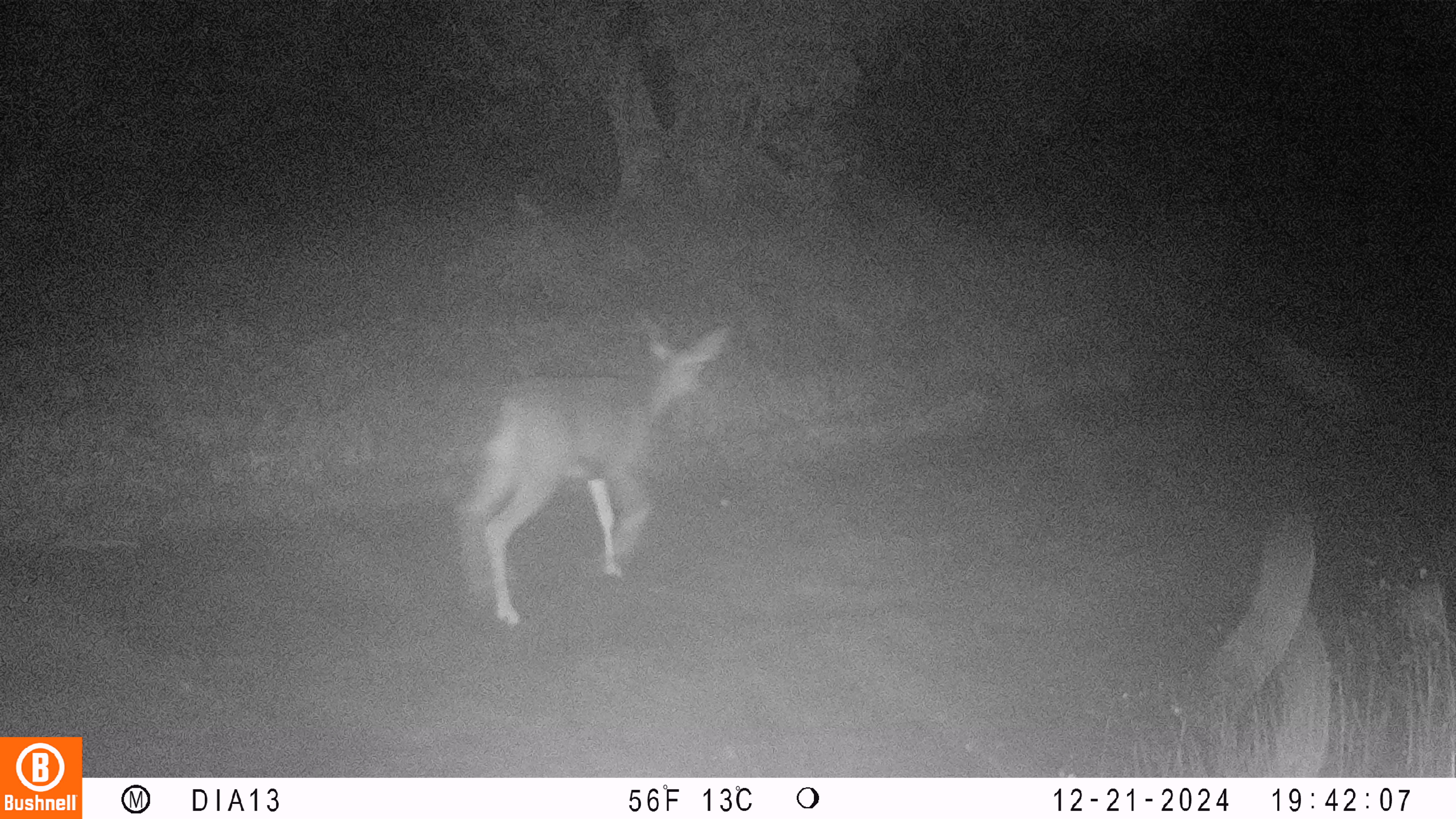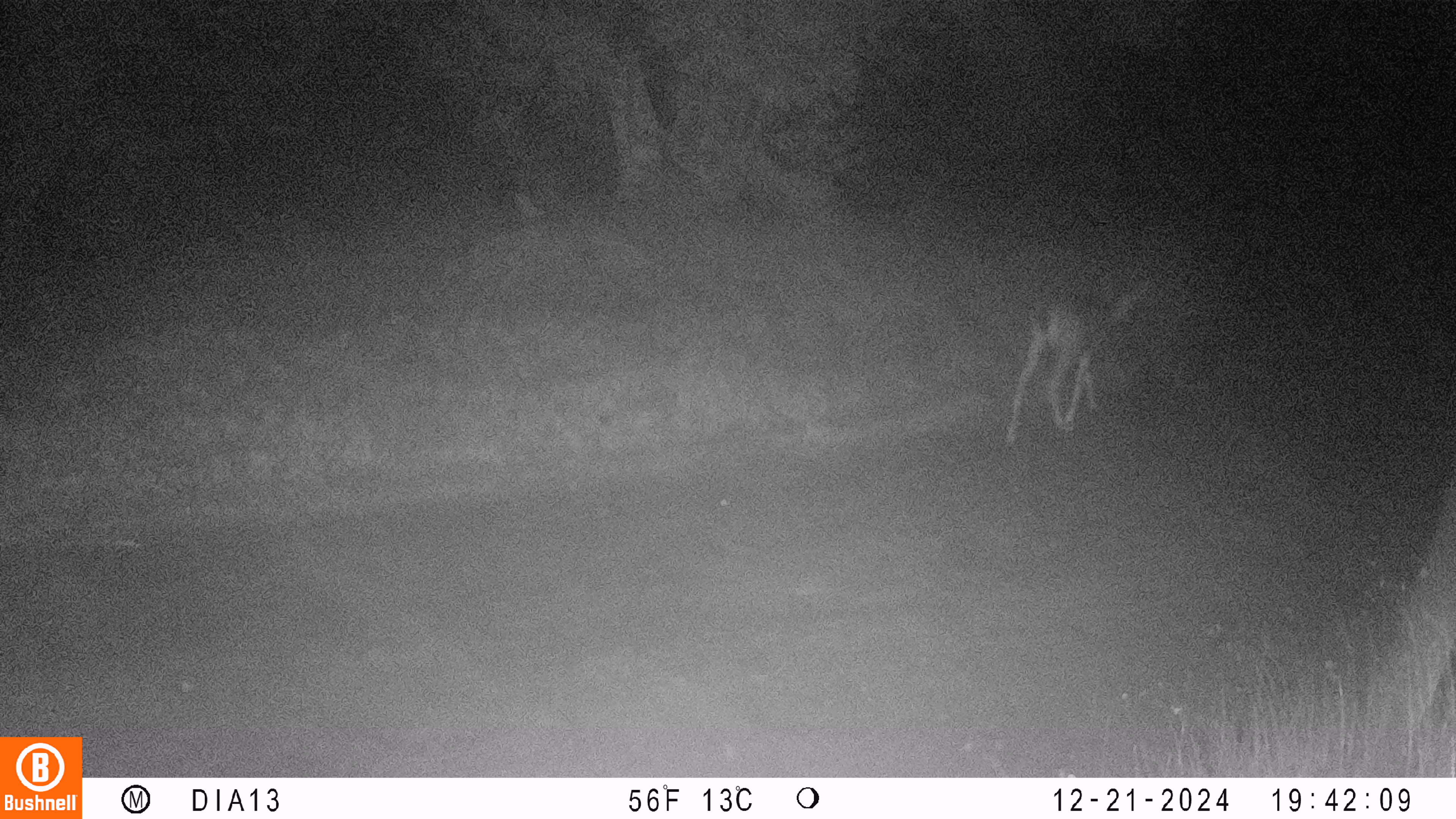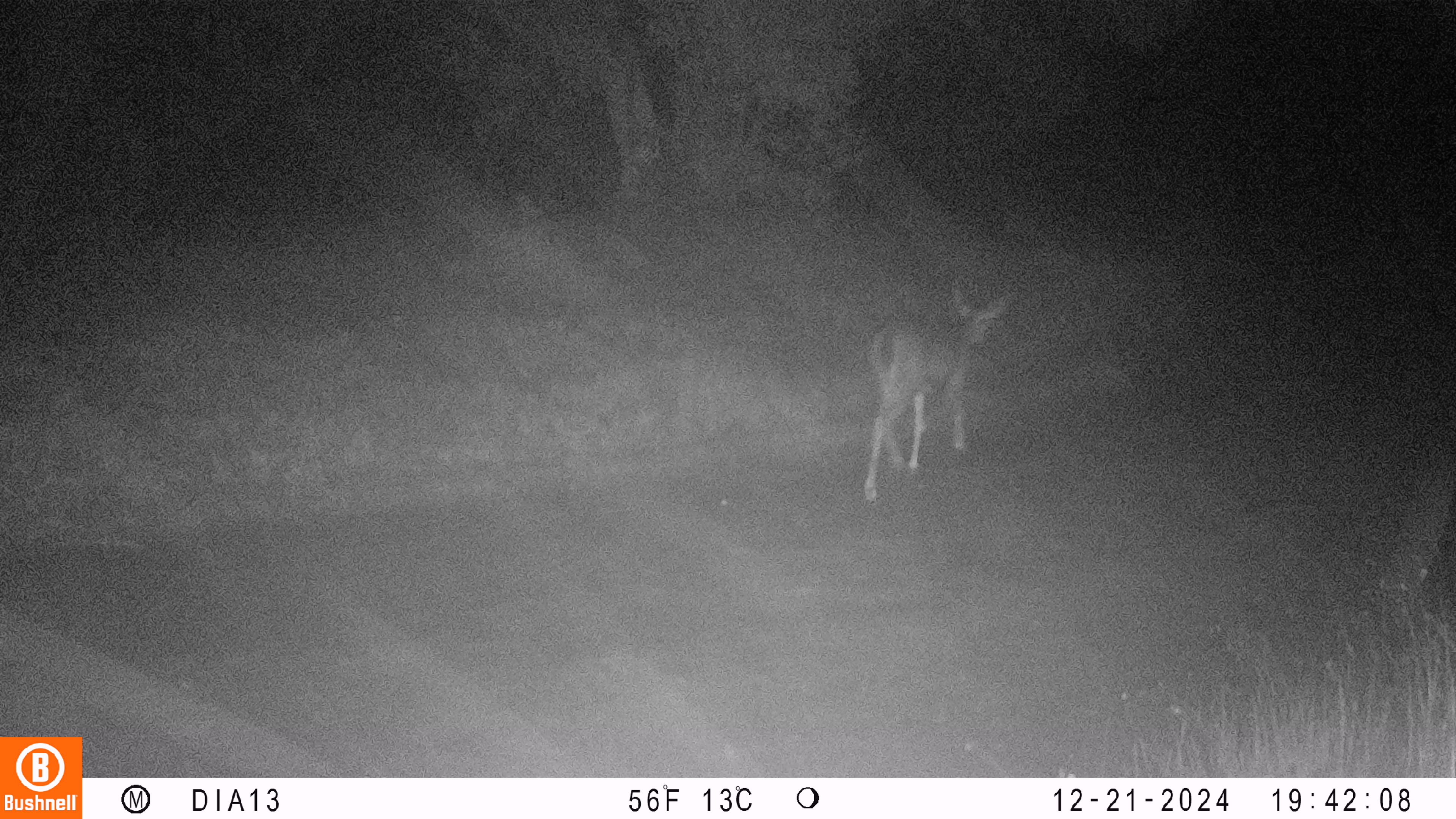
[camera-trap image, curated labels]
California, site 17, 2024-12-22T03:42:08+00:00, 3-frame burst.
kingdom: Animalia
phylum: Chordata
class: Mammalia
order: Artiodactyla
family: Cervidae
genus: Odocoileus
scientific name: Odocoileus hemionus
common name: mule deer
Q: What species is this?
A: Mule deer (Odocoileus hemionus).